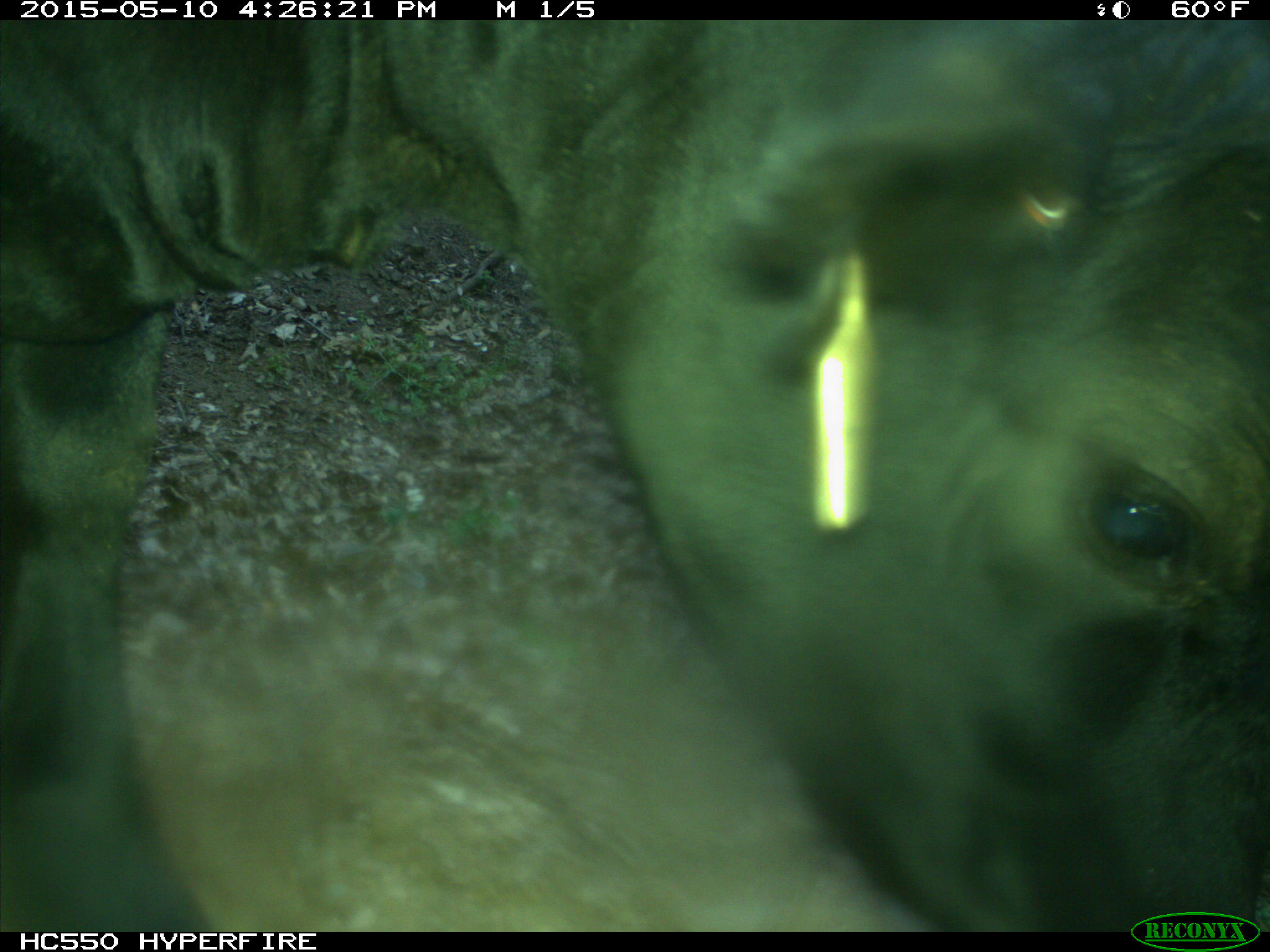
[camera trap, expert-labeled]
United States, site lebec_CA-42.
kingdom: Animalia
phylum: Chordata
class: Mammalia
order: Artiodactyla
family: Bovidae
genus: Bos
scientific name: Bos taurus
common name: domestic cow